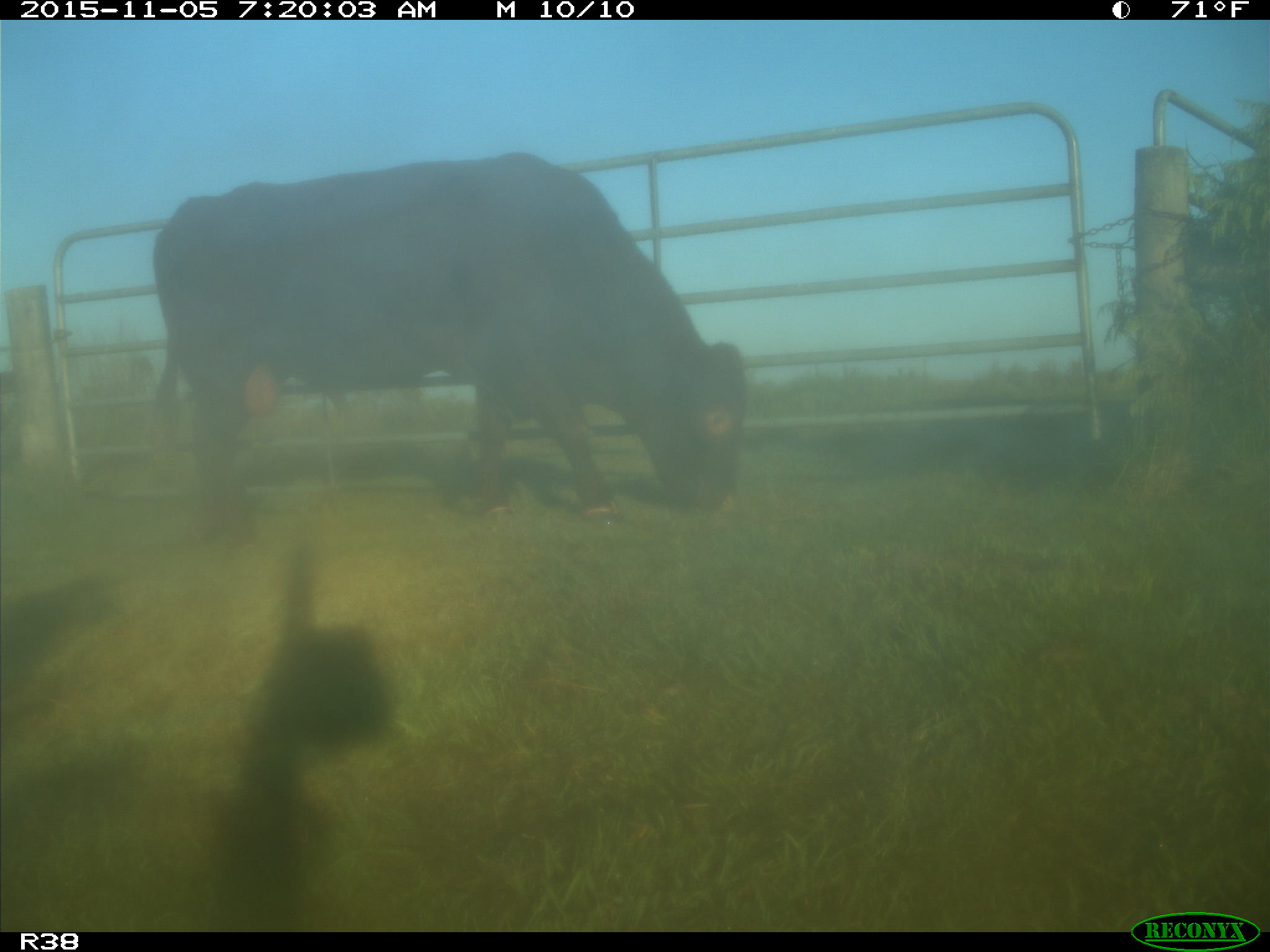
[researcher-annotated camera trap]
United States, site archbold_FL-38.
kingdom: Animalia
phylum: Chordata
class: Mammalia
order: Artiodactyla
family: Bovidae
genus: Bos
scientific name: Bos taurus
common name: domestic cow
Bos taurus (domestic cow).